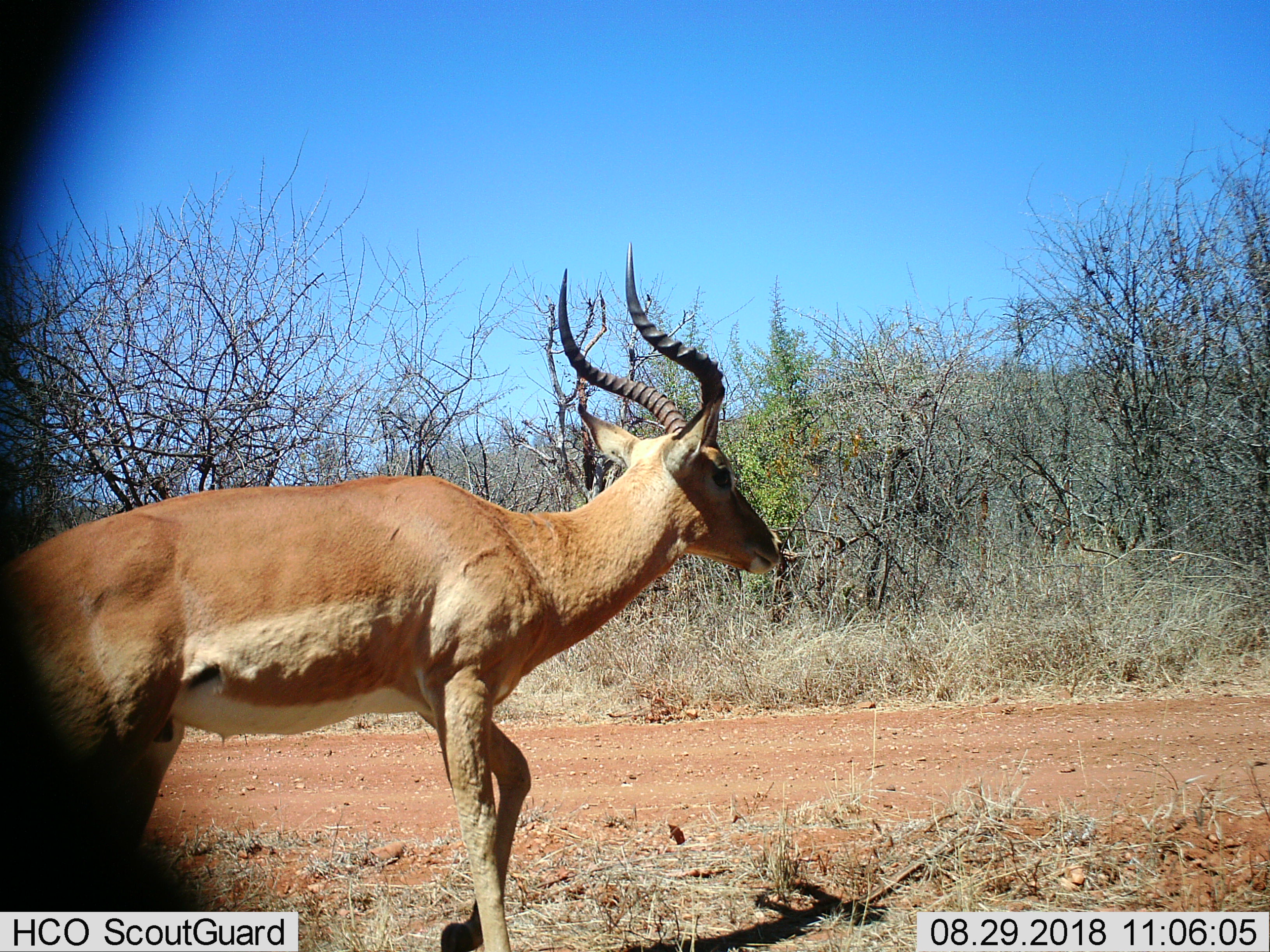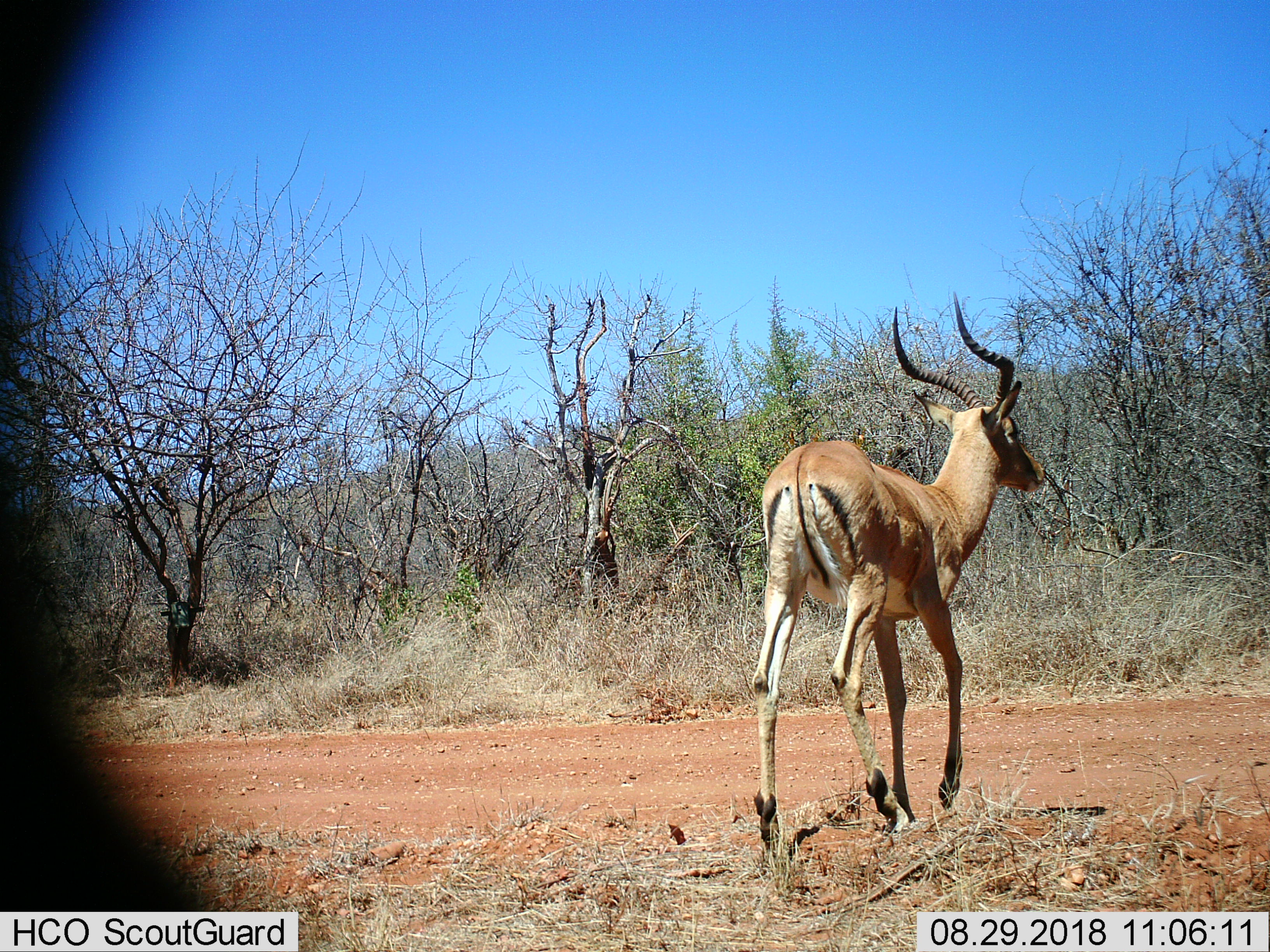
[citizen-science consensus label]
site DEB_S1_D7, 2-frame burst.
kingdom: Animalia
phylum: Chordata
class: Mammalia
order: Artiodactyla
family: Bovidae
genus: Aepyceros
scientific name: Aepyceros melampus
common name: impala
Impala (Aepyceros melampus), count 1. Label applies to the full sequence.